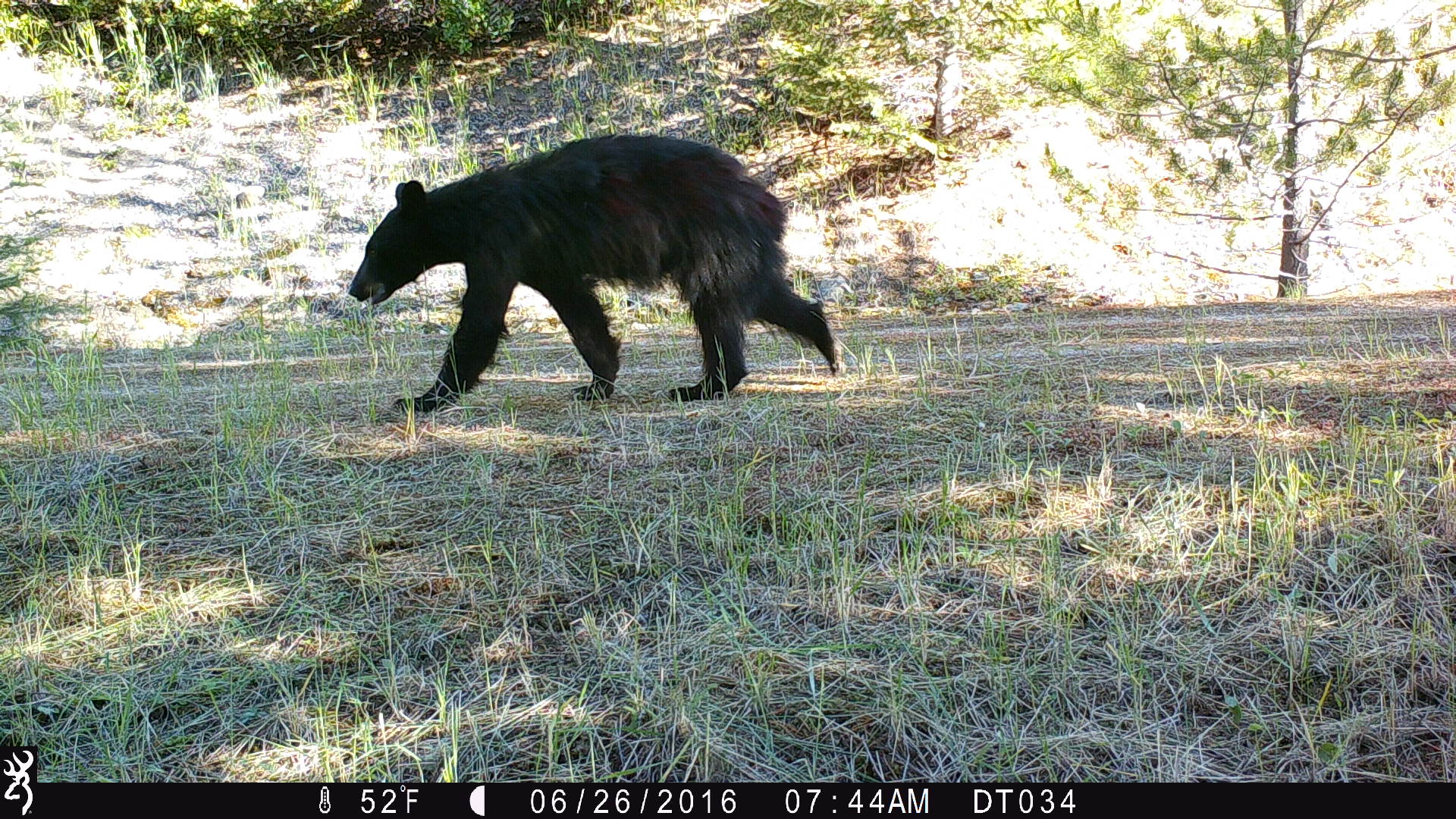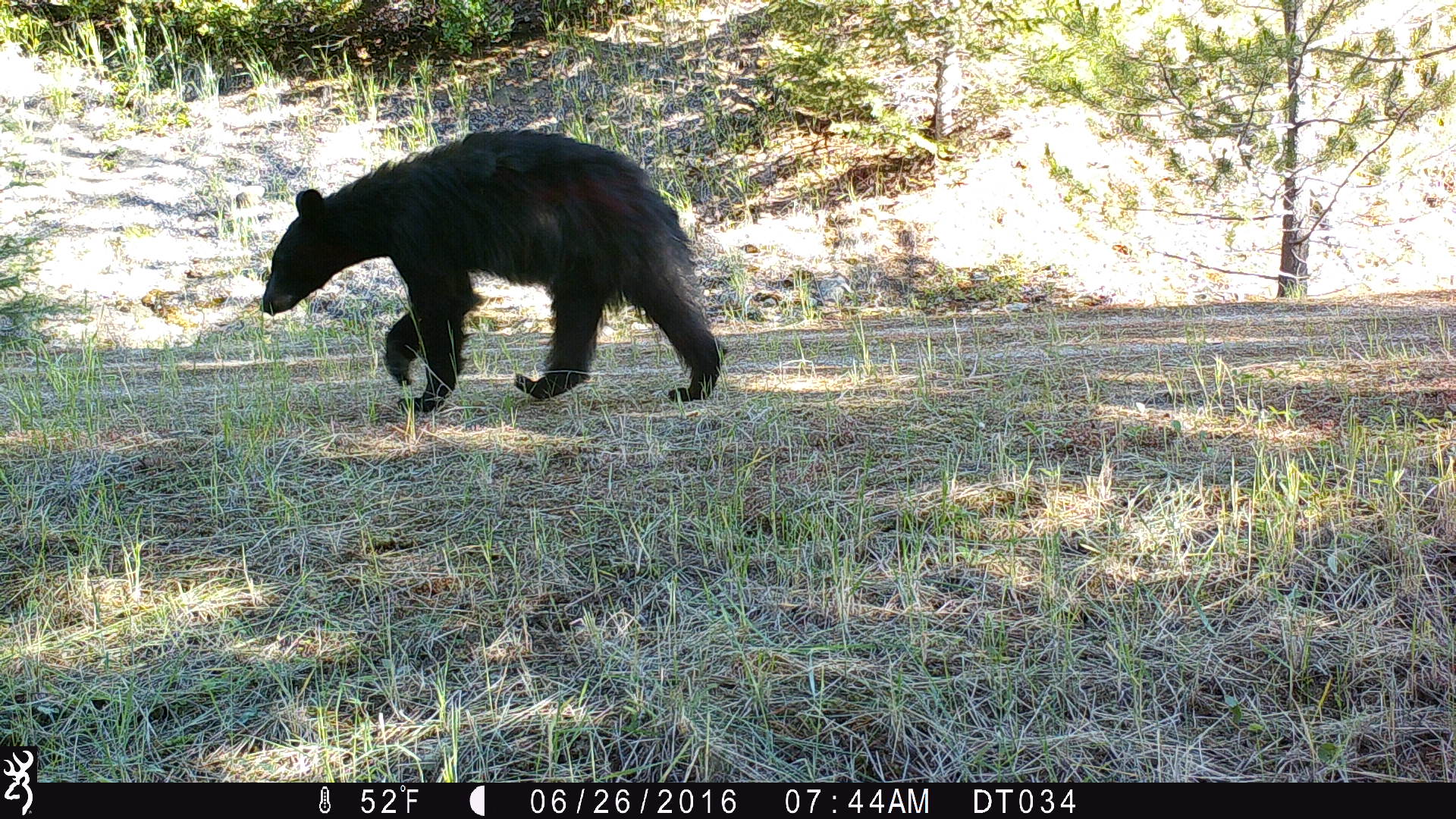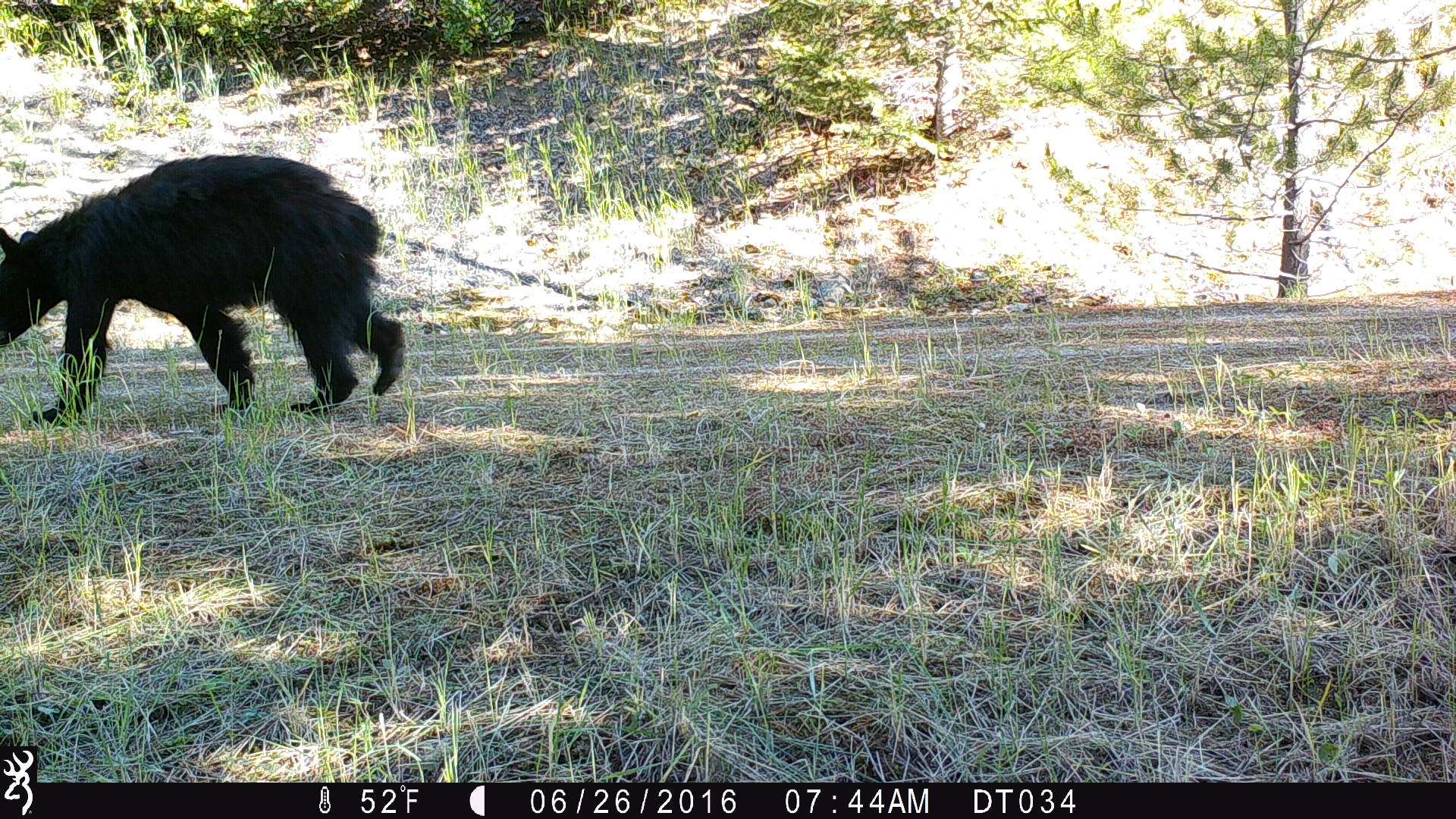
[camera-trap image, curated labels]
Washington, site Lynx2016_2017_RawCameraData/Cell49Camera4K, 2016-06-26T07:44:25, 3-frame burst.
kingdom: Animalia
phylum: Chordata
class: Mammalia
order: Carnivora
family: Ursidae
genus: Ursus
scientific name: Ursus americanus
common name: american black bear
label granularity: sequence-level